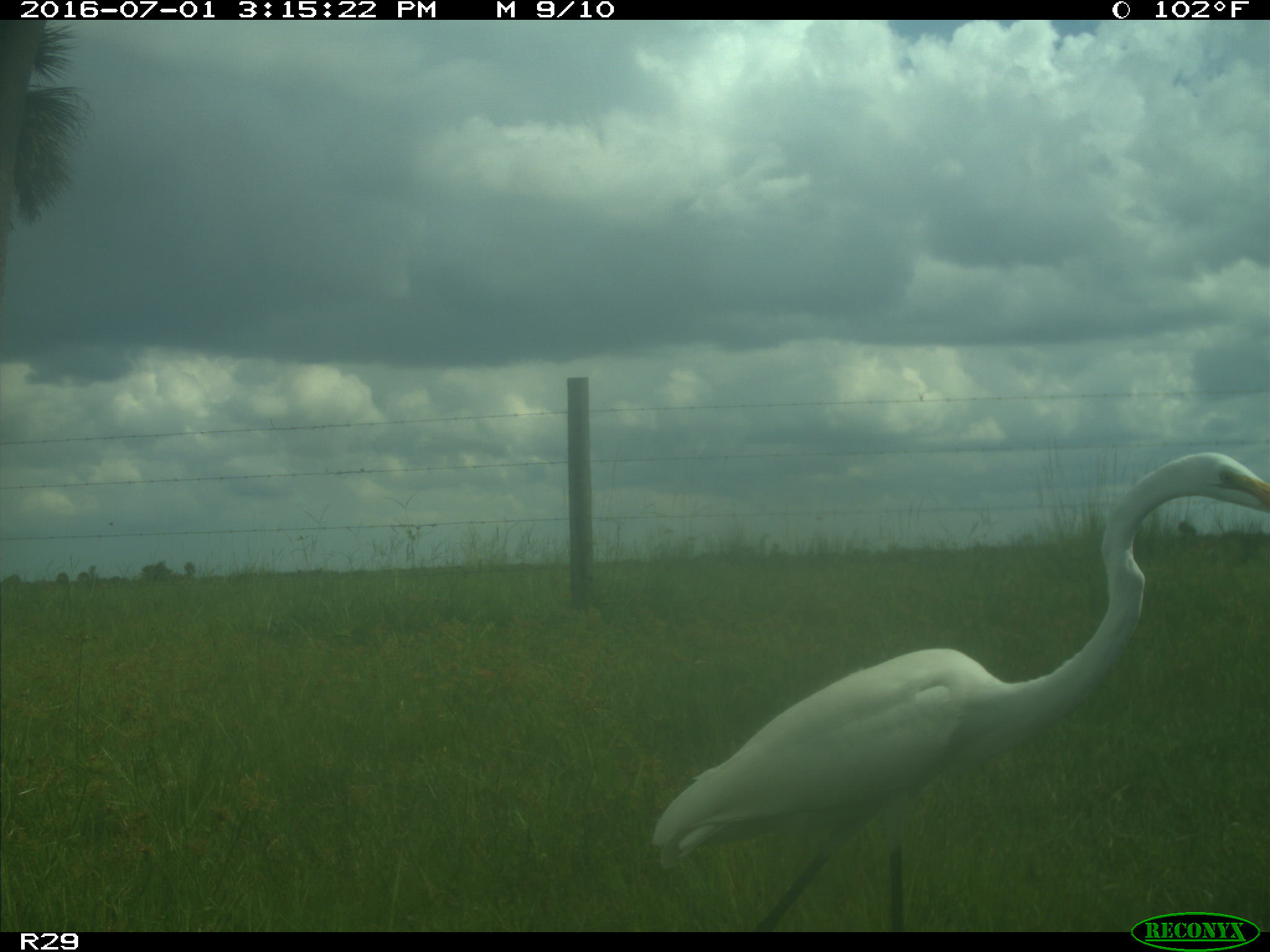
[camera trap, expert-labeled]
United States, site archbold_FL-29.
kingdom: Animalia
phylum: Chordata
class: Aves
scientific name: Aves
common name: birds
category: unidentified bird